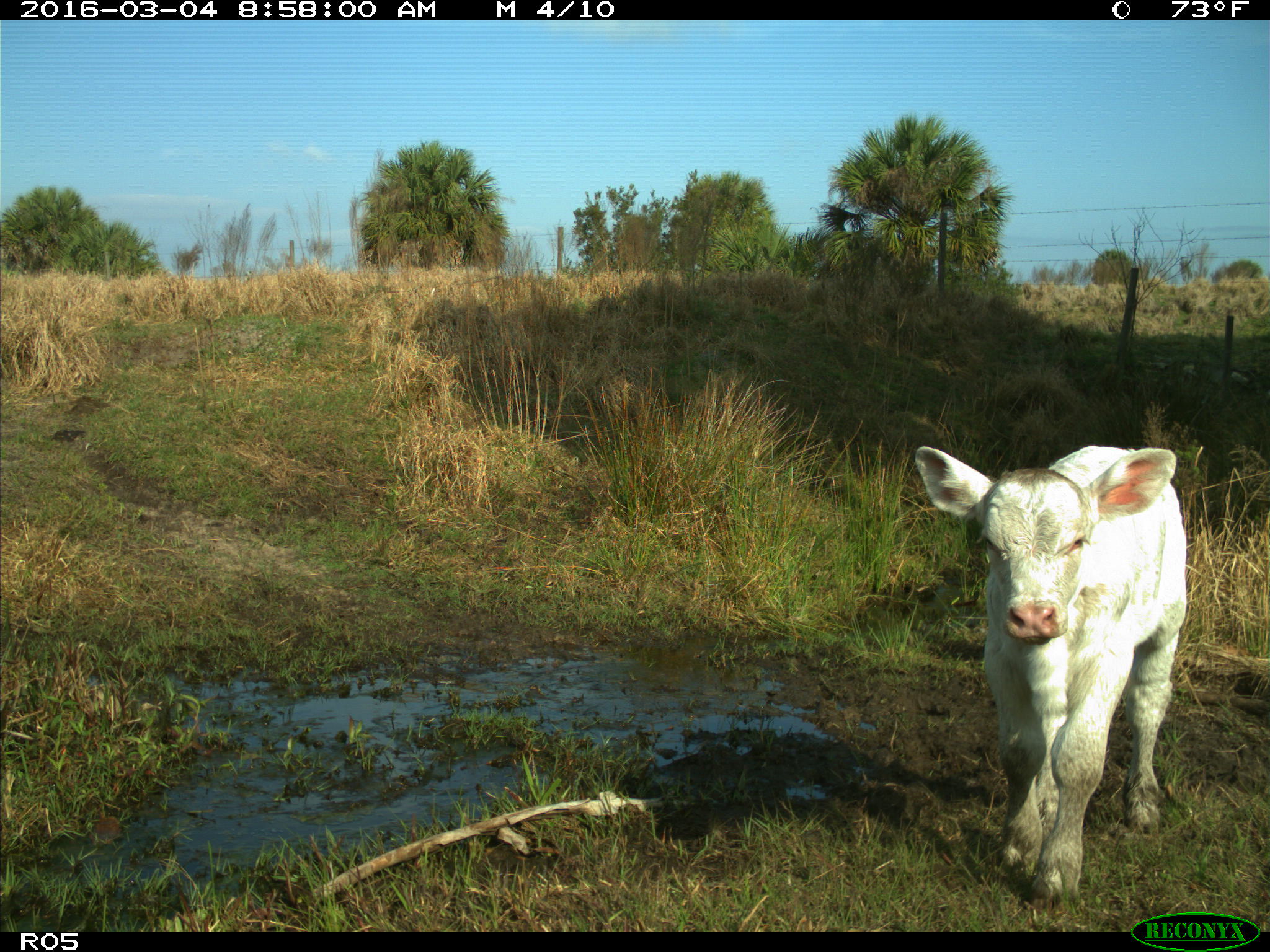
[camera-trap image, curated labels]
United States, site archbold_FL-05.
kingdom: Animalia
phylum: Chordata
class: Mammalia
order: Artiodactyla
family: Bovidae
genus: Bos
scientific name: Bos taurus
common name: domestic cow